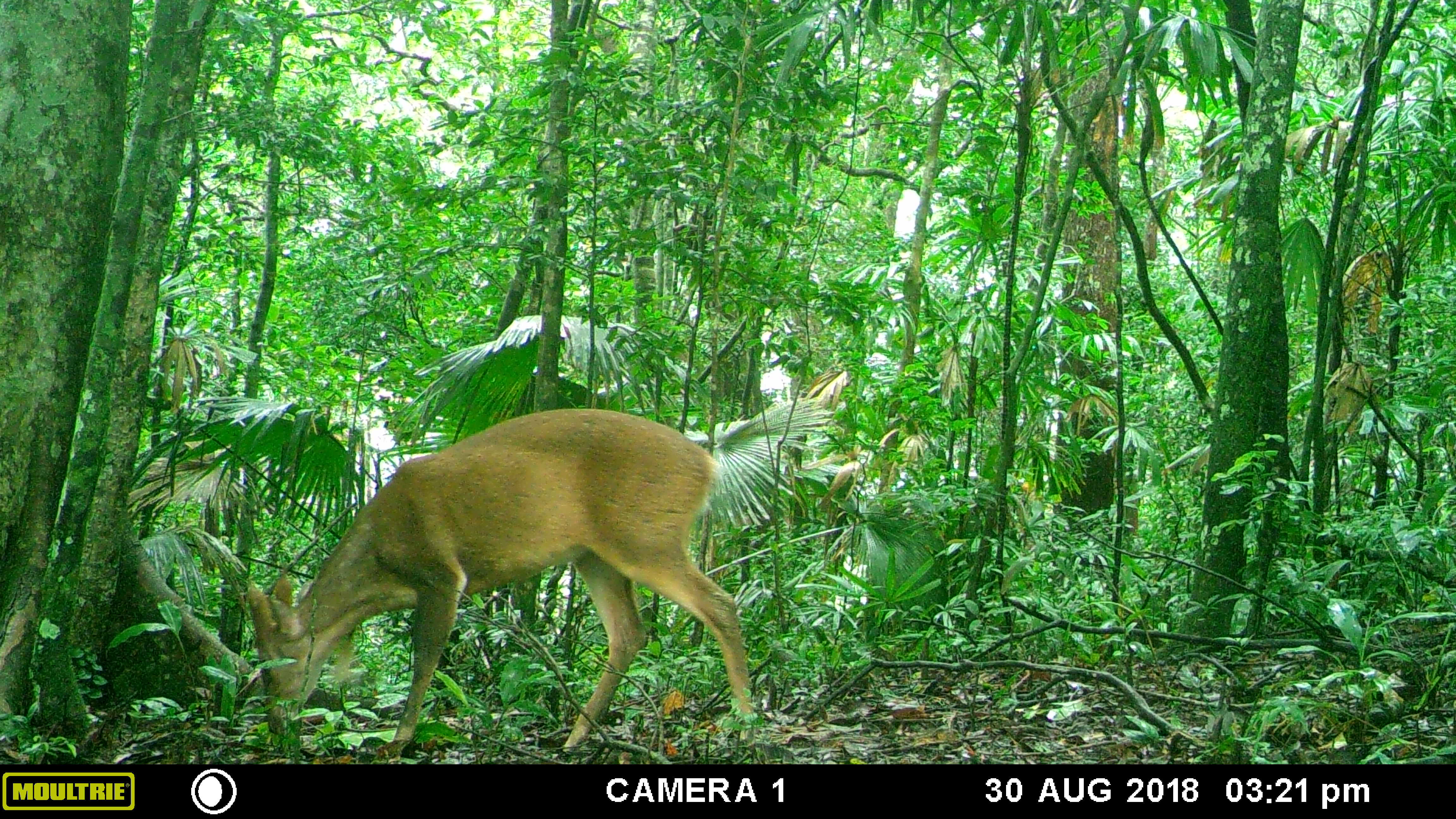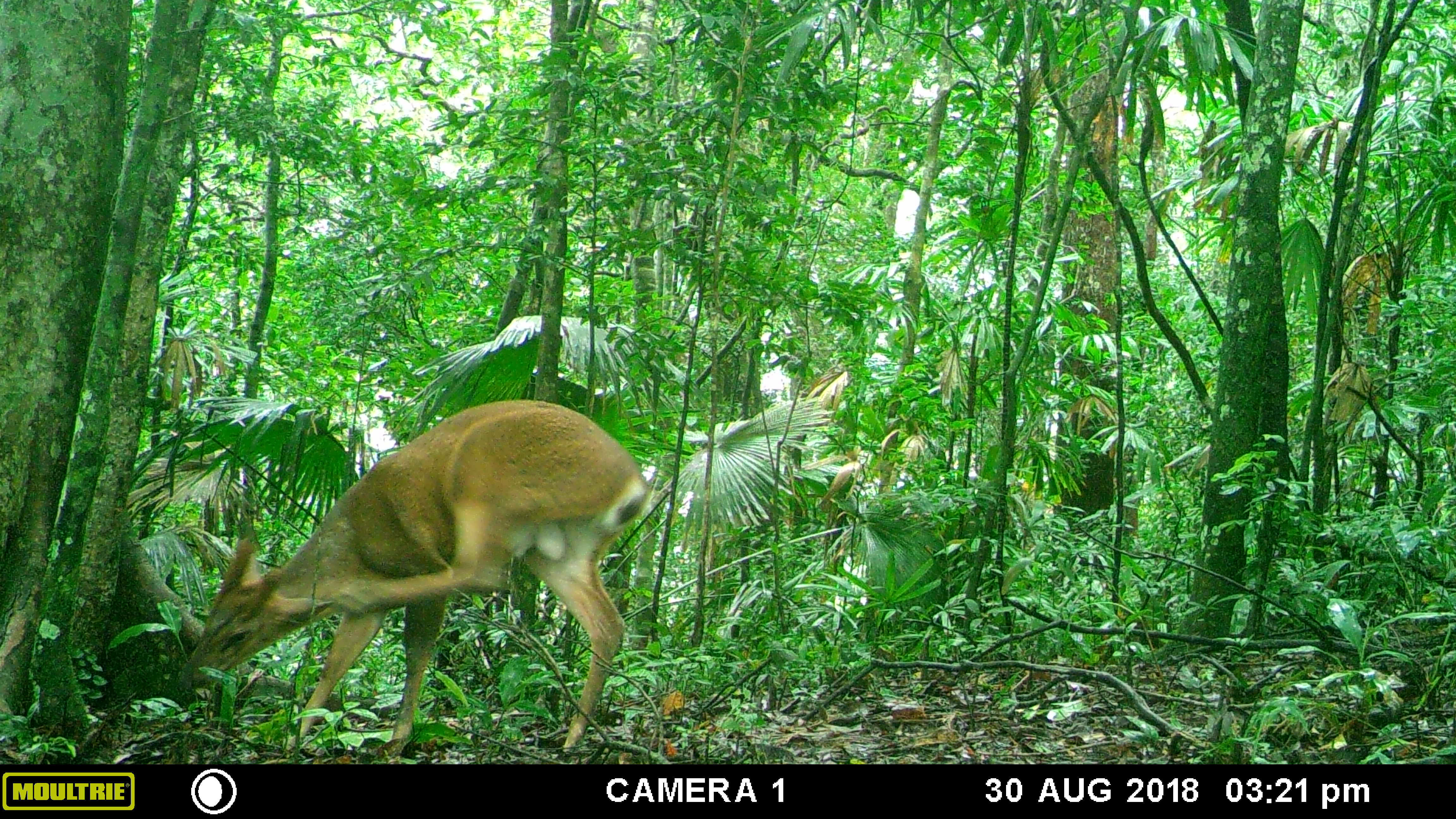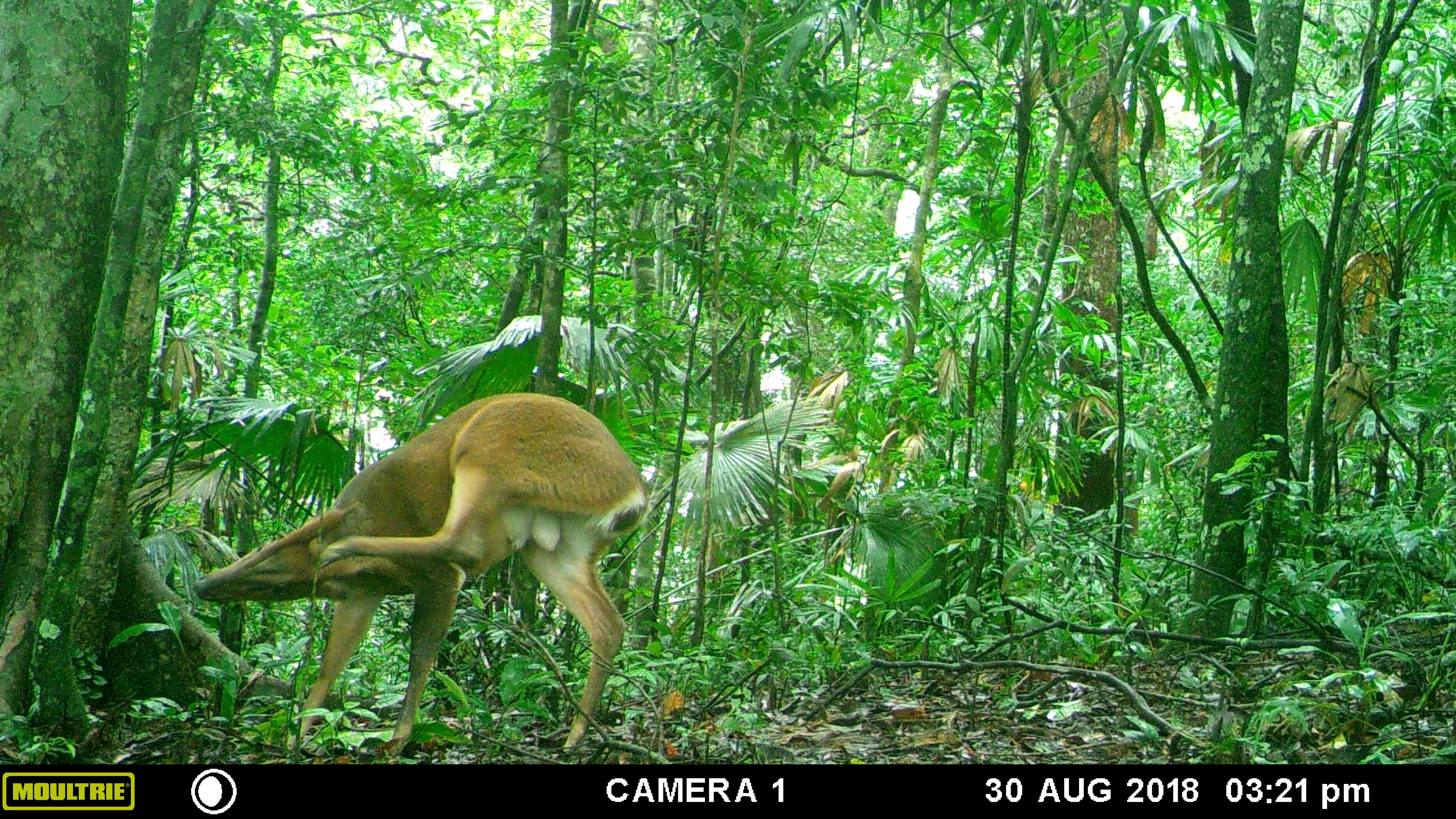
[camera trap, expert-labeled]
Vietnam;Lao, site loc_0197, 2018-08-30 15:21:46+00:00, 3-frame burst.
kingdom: Animalia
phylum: Chordata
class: Mammalia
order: Artiodactyla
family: Cervidae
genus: Muntiacus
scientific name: Muntiacus vuquangensis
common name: large-antlered muntjac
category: large antlered muntjac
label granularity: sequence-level